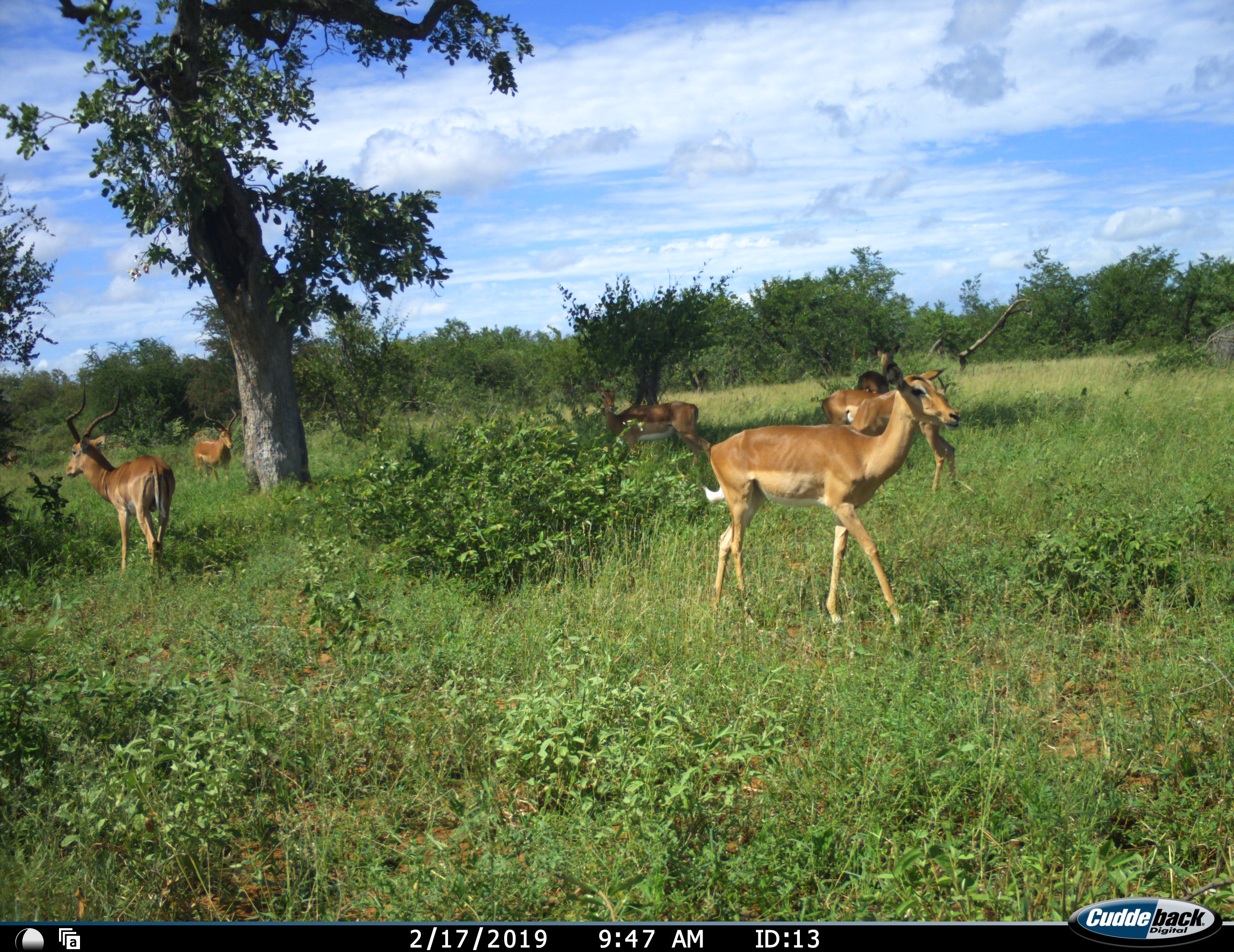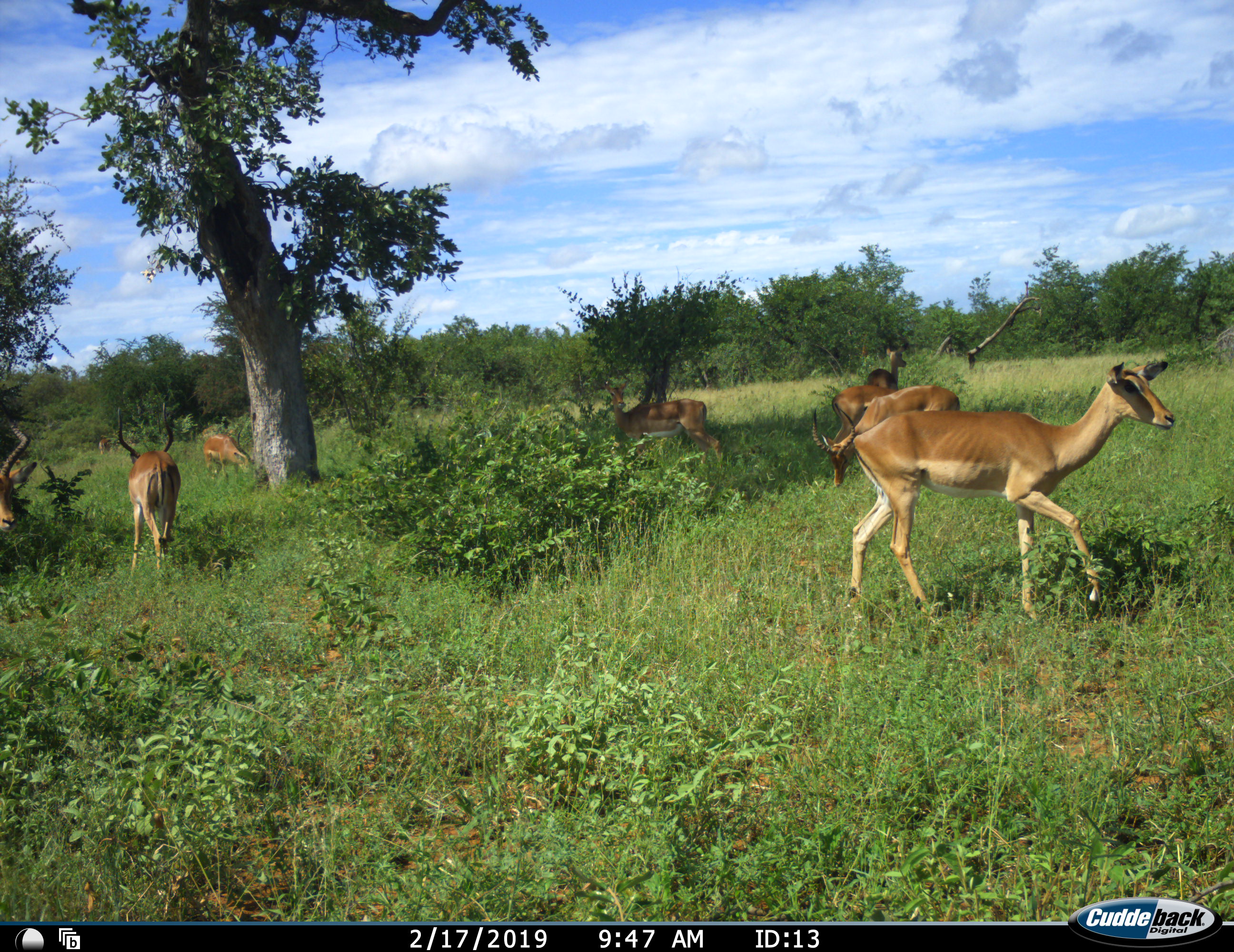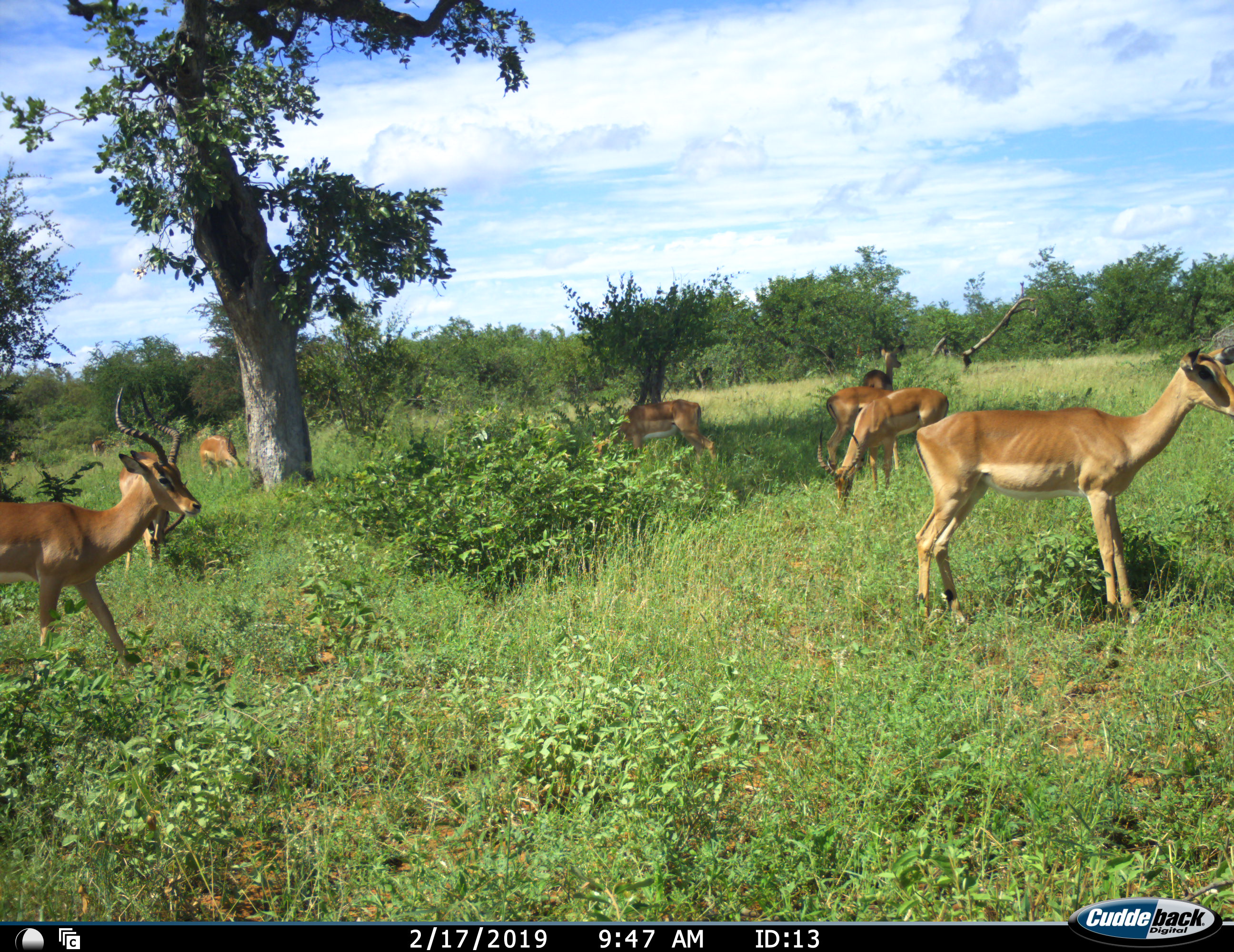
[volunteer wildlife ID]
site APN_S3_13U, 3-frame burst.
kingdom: Animalia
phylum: Chordata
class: Mammalia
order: Artiodactyla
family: Bovidae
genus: Aepyceros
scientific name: Aepyceros melampus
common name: impala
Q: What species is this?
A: Impala (Aepyceros melampus).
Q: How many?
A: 8.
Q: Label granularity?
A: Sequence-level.